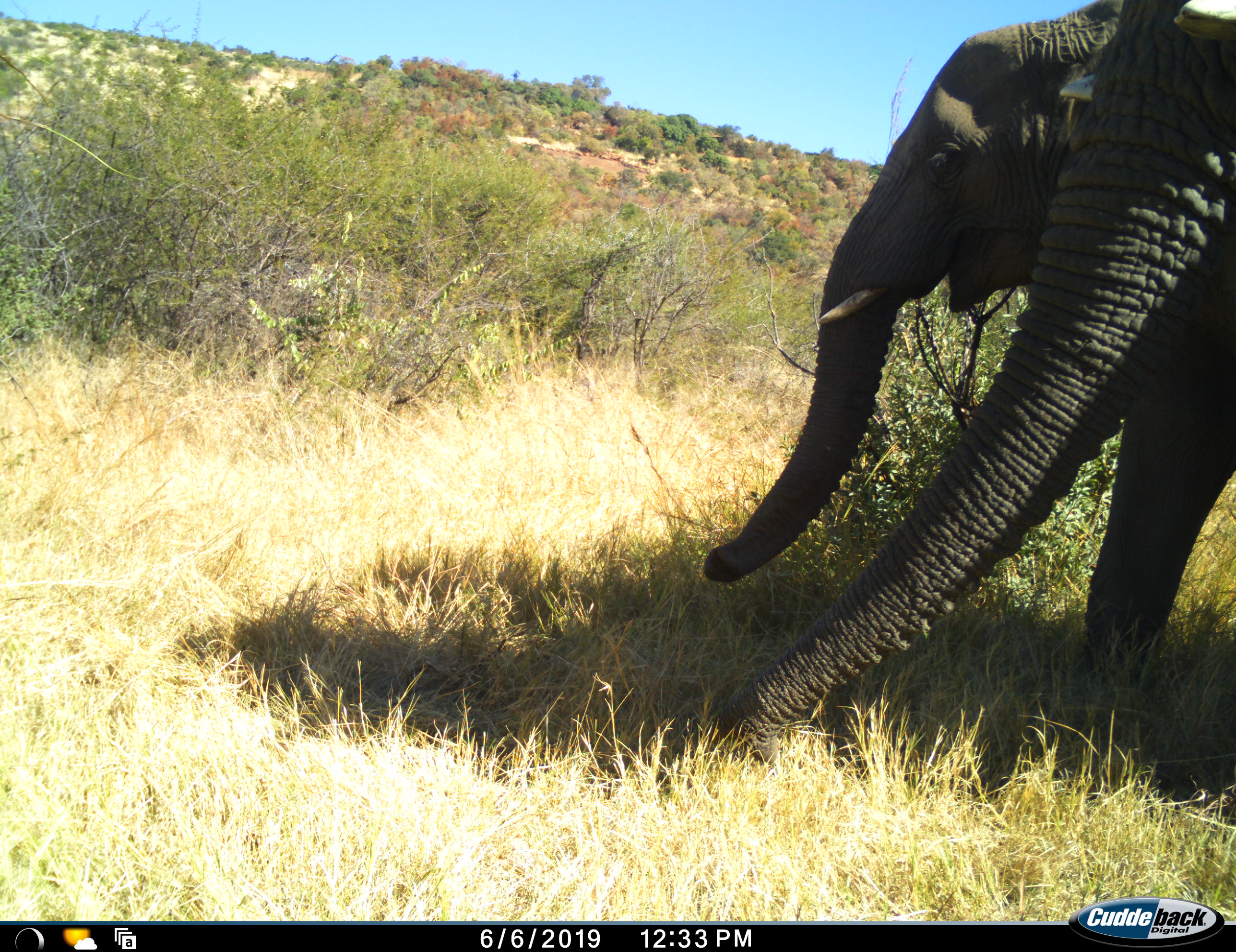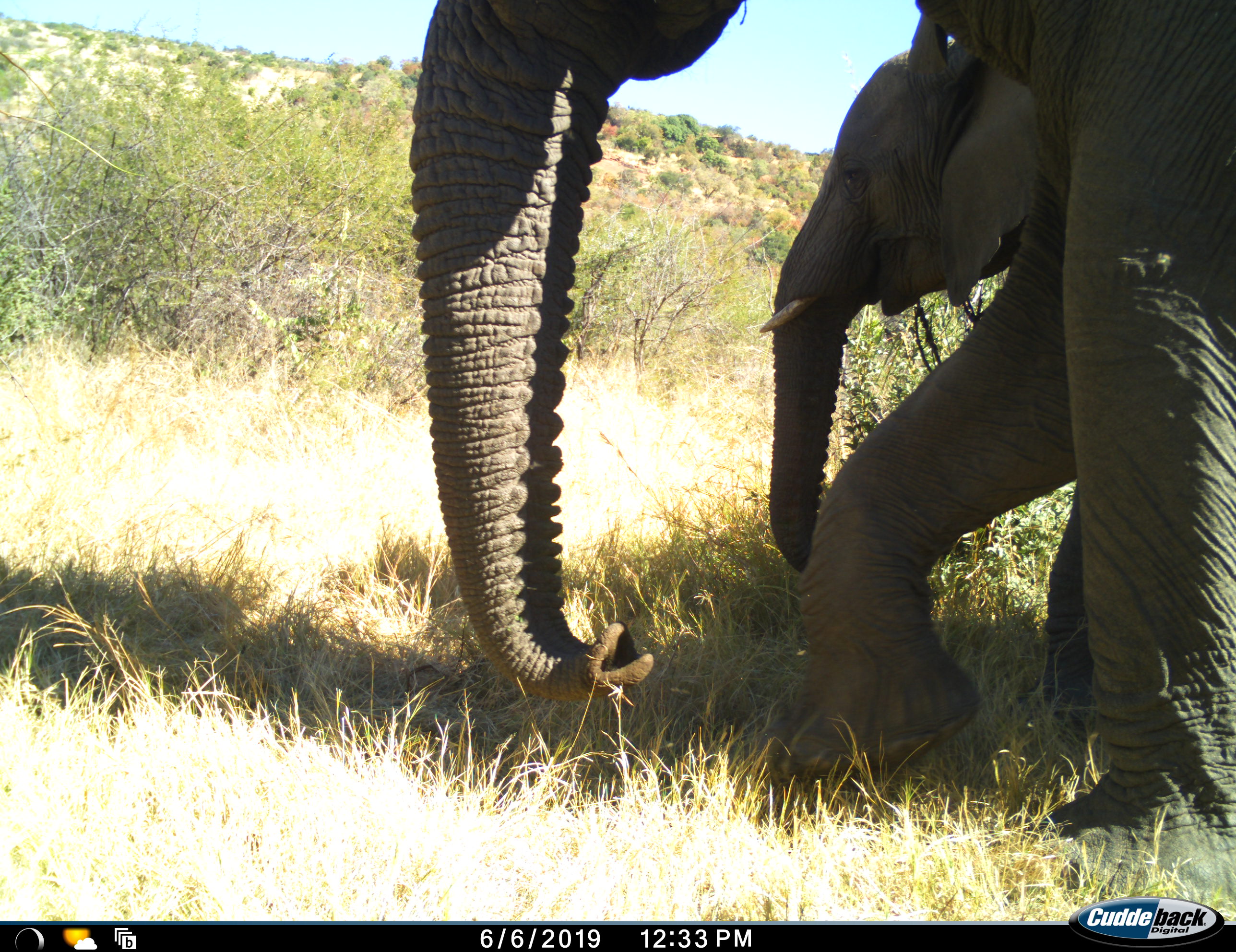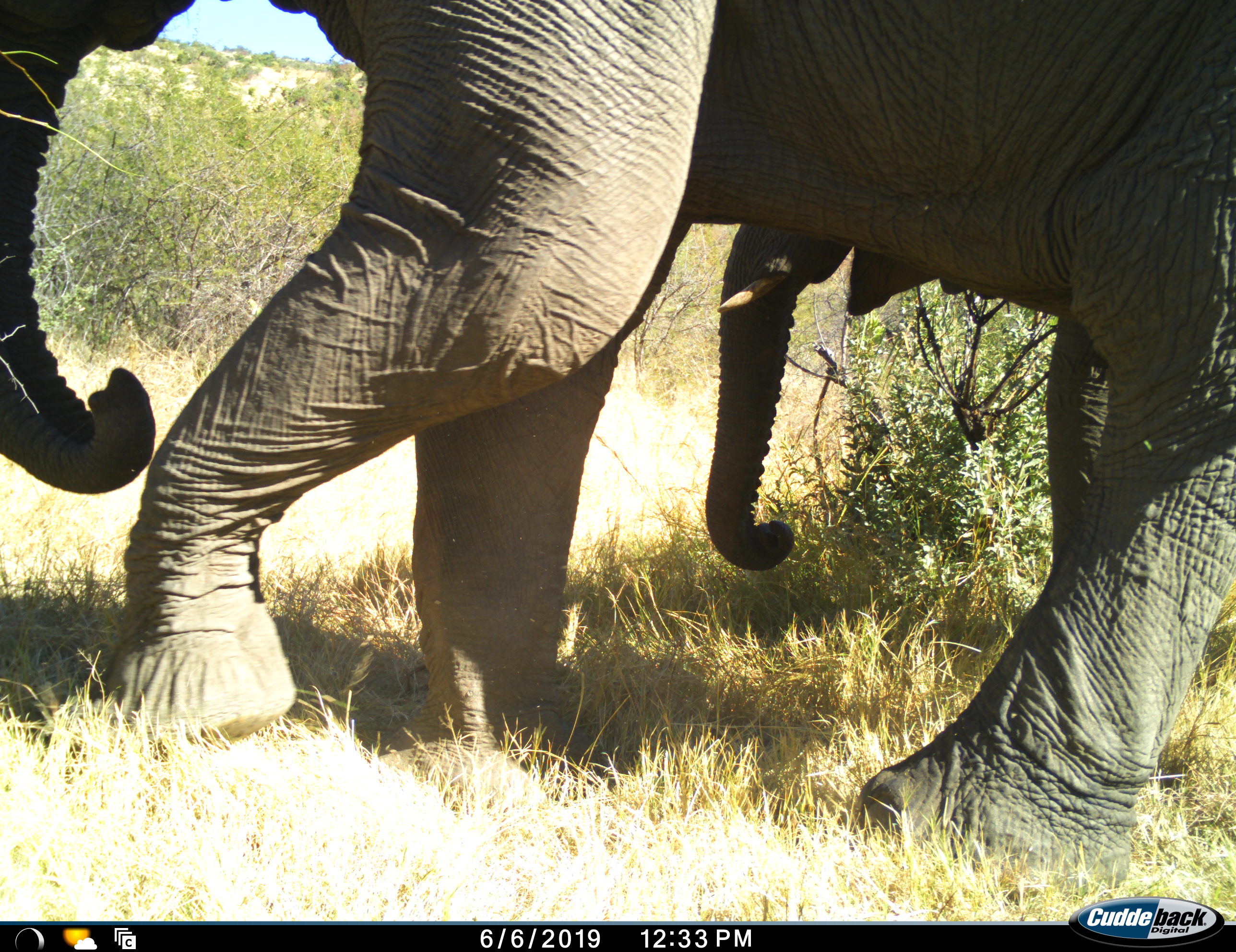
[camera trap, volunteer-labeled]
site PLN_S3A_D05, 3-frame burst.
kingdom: Animalia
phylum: Chordata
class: Mammalia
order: Proboscidea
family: Elephantidae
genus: Loxodonta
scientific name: Loxodonta africana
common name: african bush elephant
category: elephant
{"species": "elephant (african bush elephant) (Loxodonta africana)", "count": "2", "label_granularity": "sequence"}